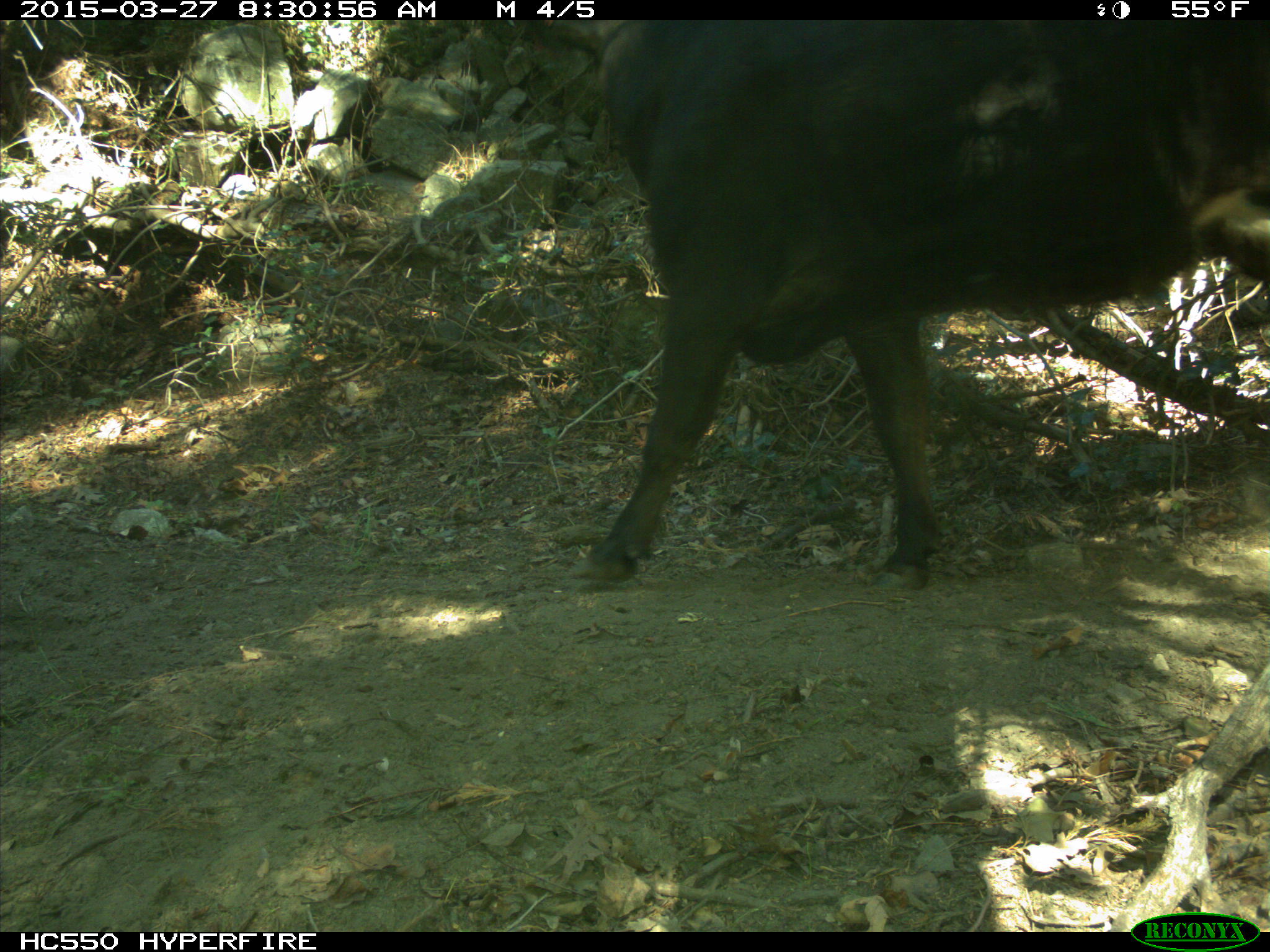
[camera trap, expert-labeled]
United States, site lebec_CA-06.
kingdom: Animalia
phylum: Chordata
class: Mammalia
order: Artiodactyla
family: Bovidae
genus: Bos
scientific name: Bos taurus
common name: domestic cow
Bos taurus (domestic cow).